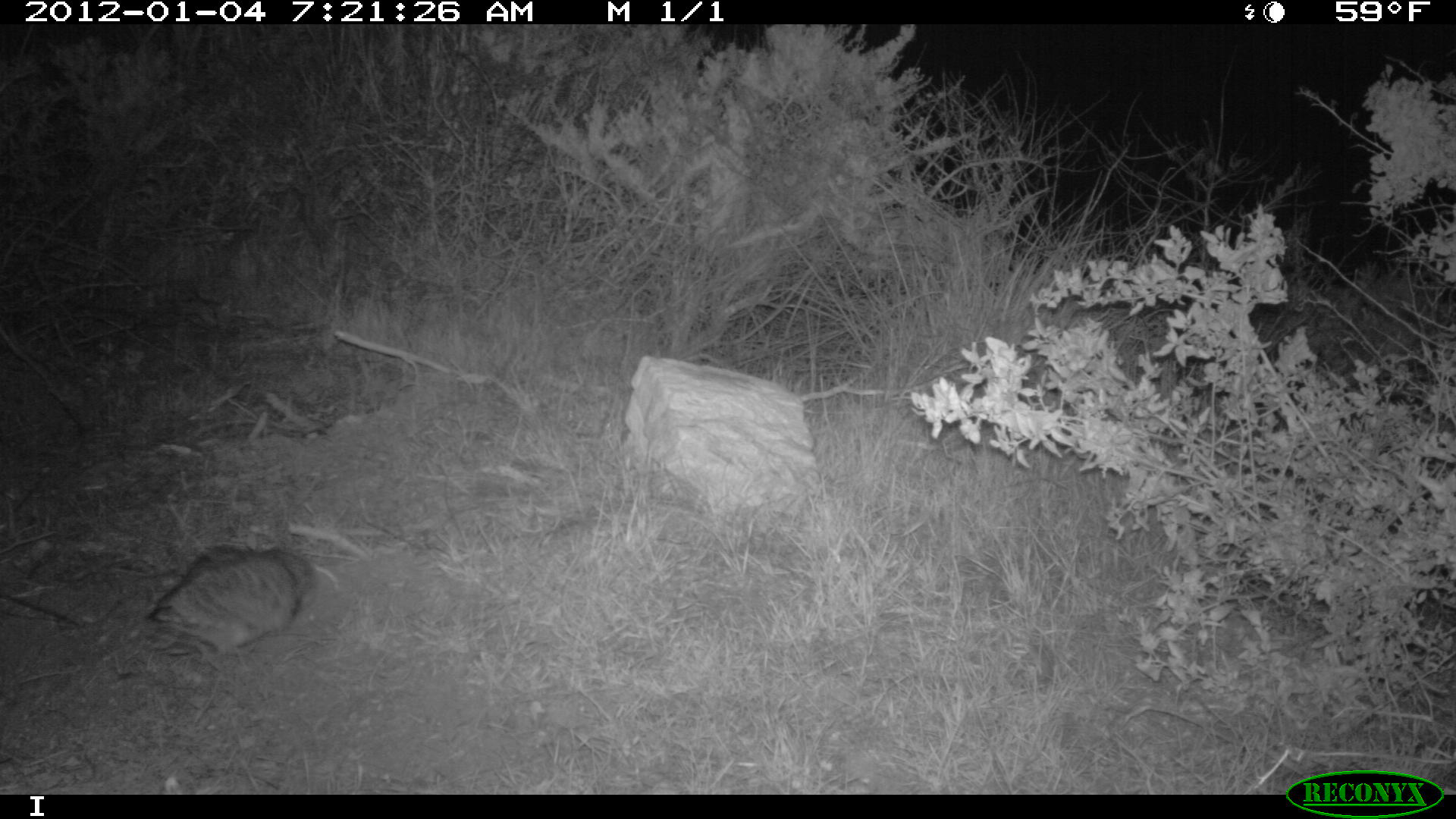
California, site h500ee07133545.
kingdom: Animalia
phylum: Chordata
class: Mammalia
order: Carnivora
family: Canidae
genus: Urocyon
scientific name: Urocyon littoralis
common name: island fox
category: fox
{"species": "fox (island fox) (Urocyon littoralis)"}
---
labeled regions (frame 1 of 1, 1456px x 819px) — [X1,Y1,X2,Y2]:
fox: [144,547,313,659]